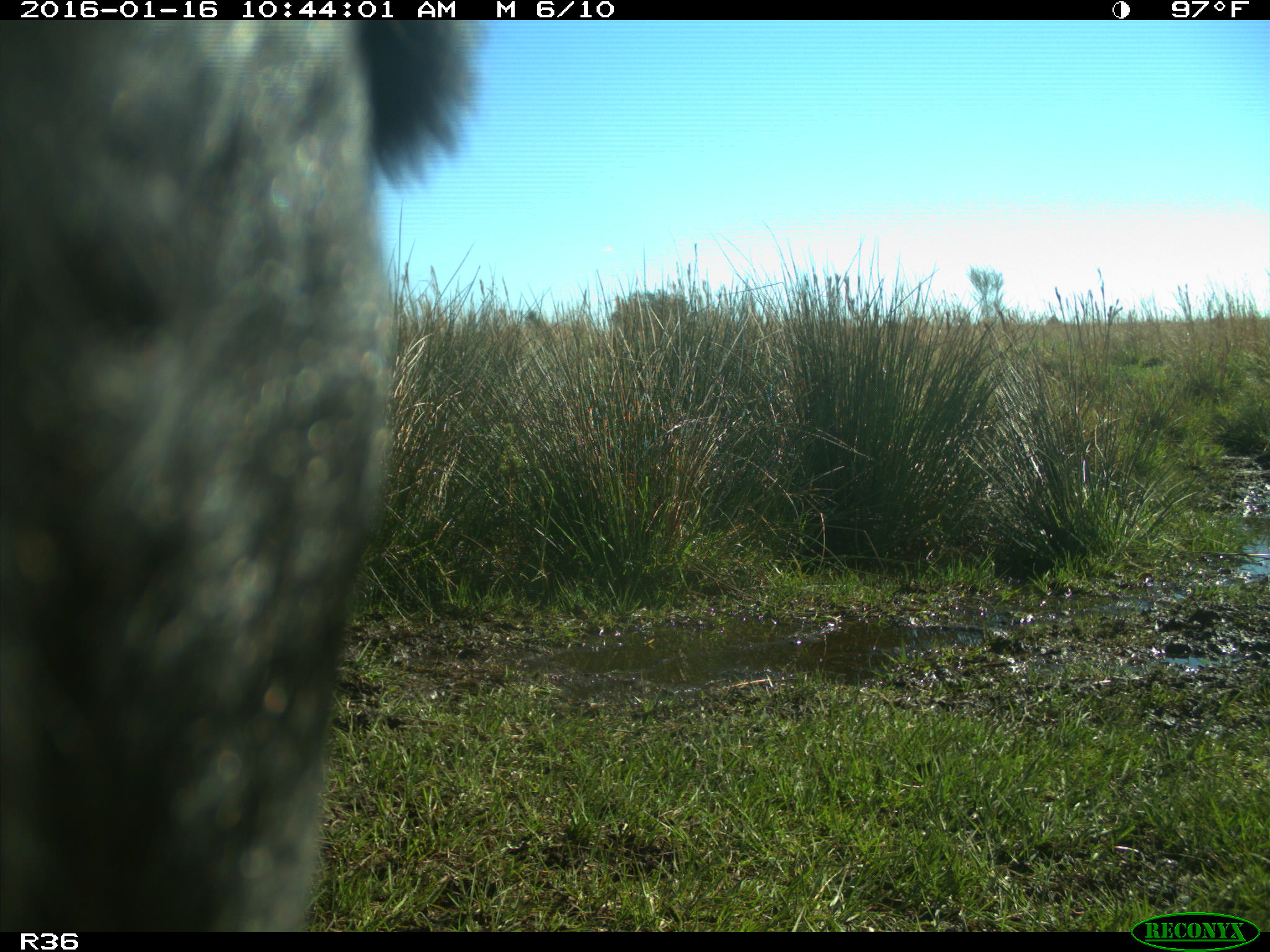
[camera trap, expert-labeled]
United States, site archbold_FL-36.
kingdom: Animalia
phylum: Chordata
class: Mammalia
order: Artiodactyla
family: Bovidae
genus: Bos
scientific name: Bos taurus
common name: domestic cow